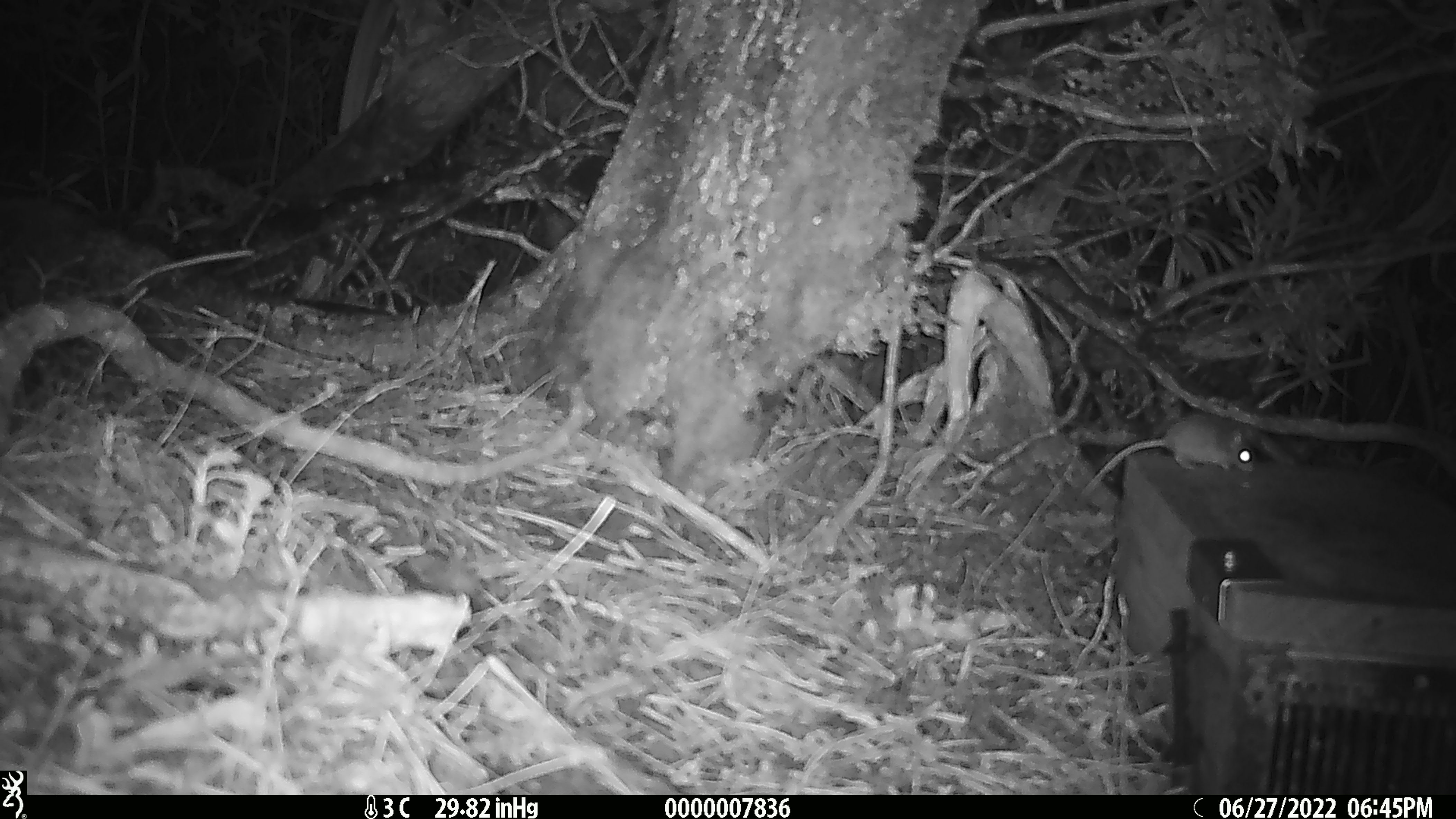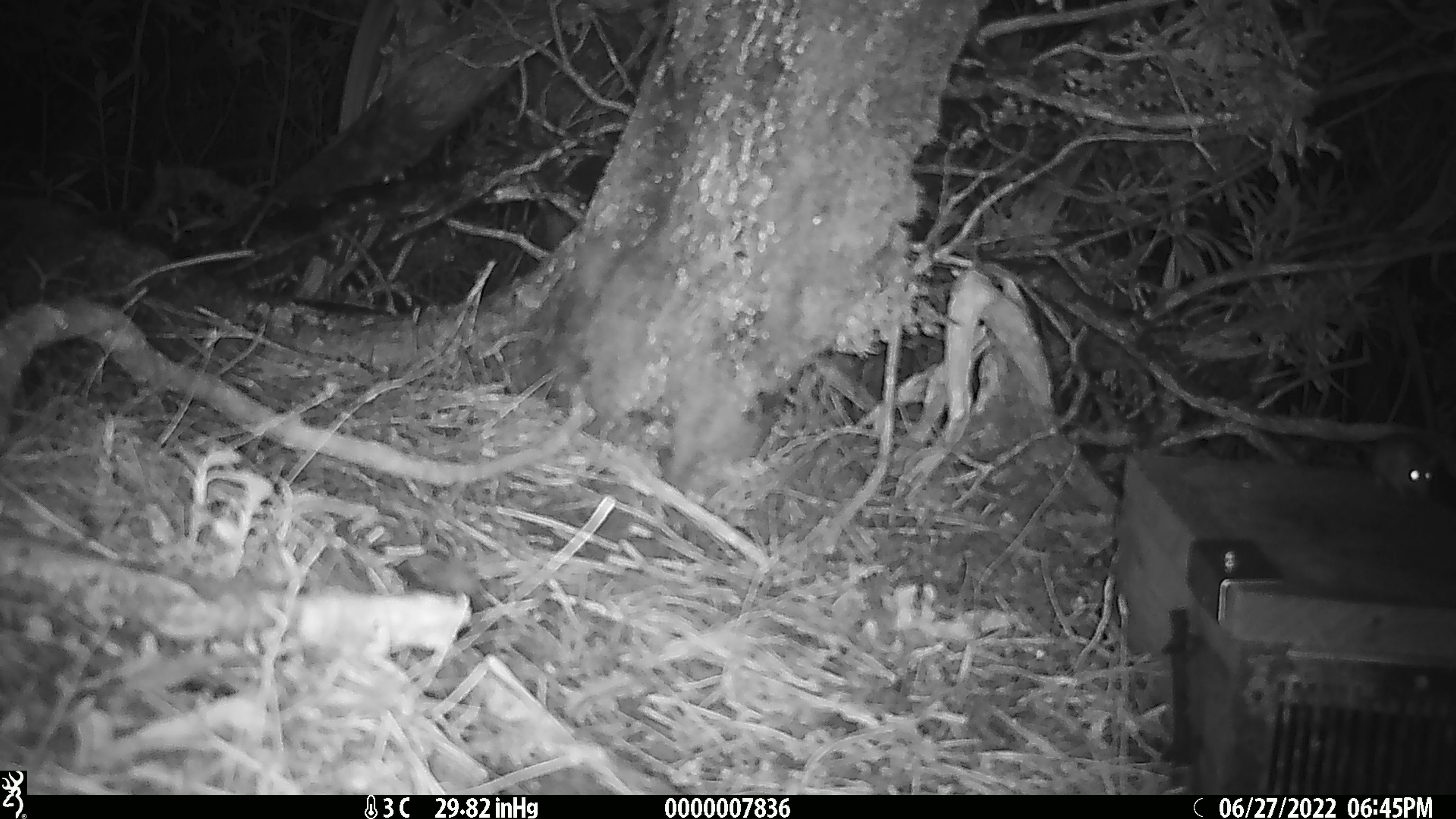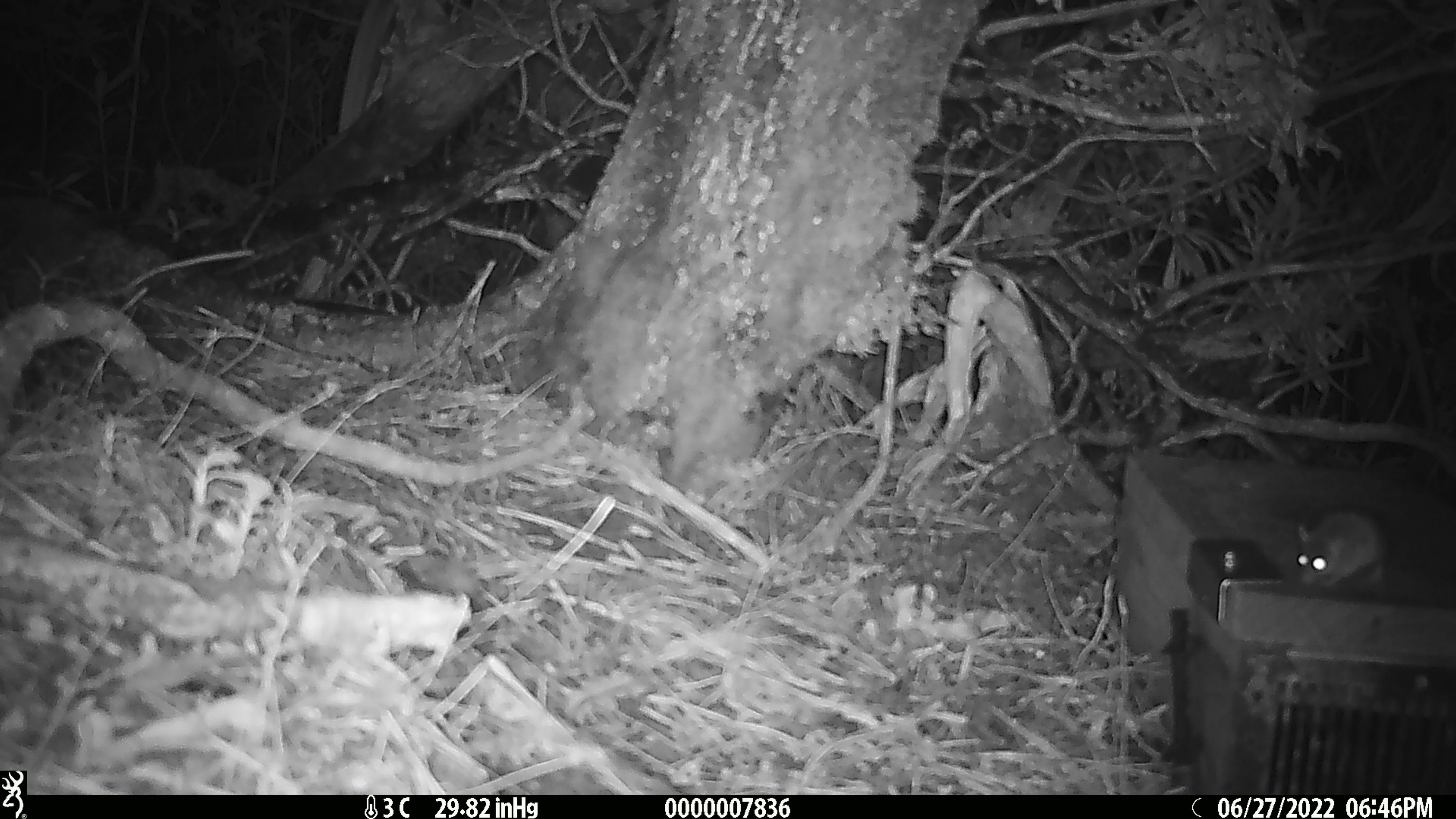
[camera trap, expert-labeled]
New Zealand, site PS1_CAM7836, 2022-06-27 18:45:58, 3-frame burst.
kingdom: Animalia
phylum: Chordata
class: Mammalia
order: Rodentia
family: Muridae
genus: Mus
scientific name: Mus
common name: mouse